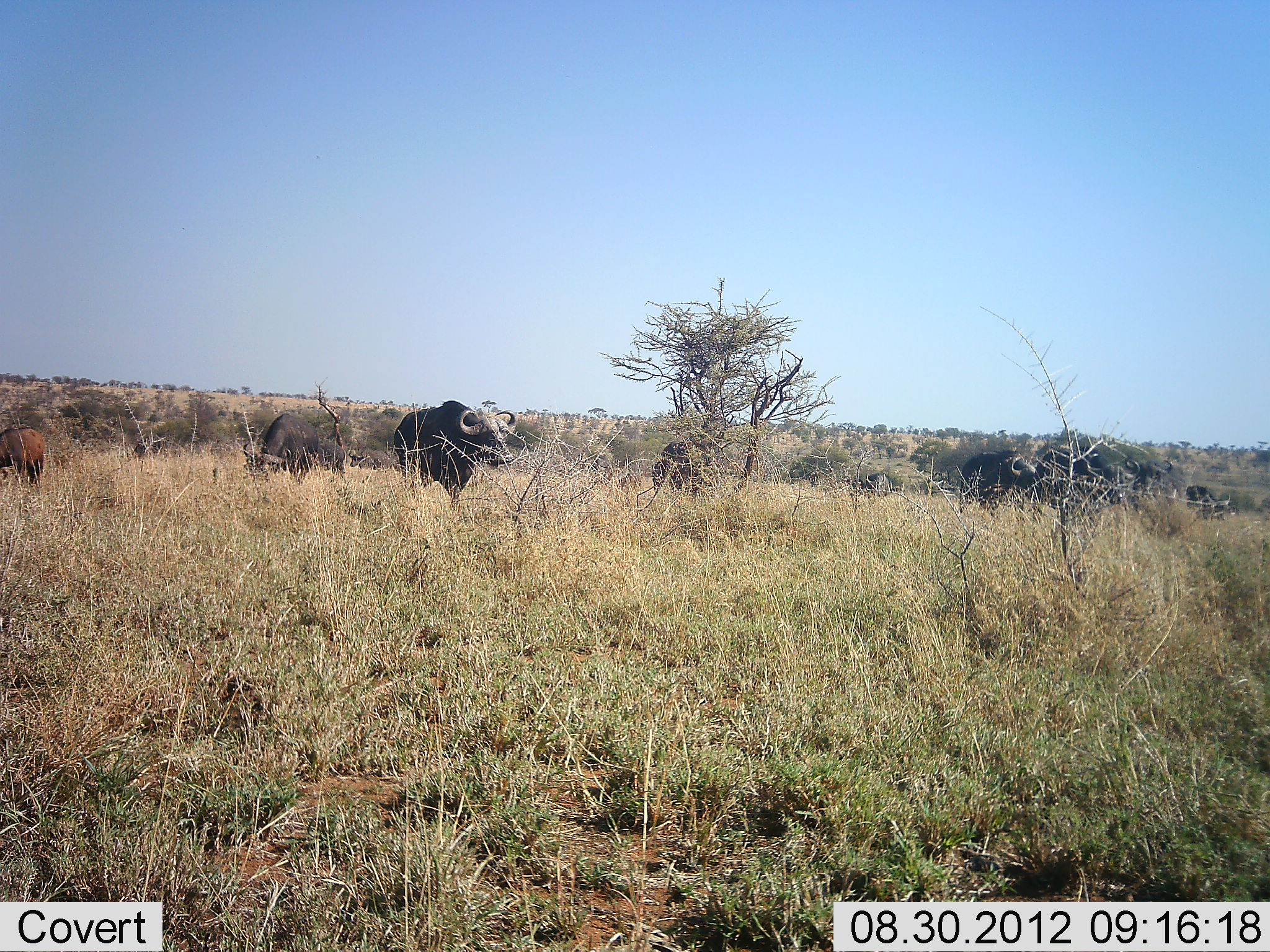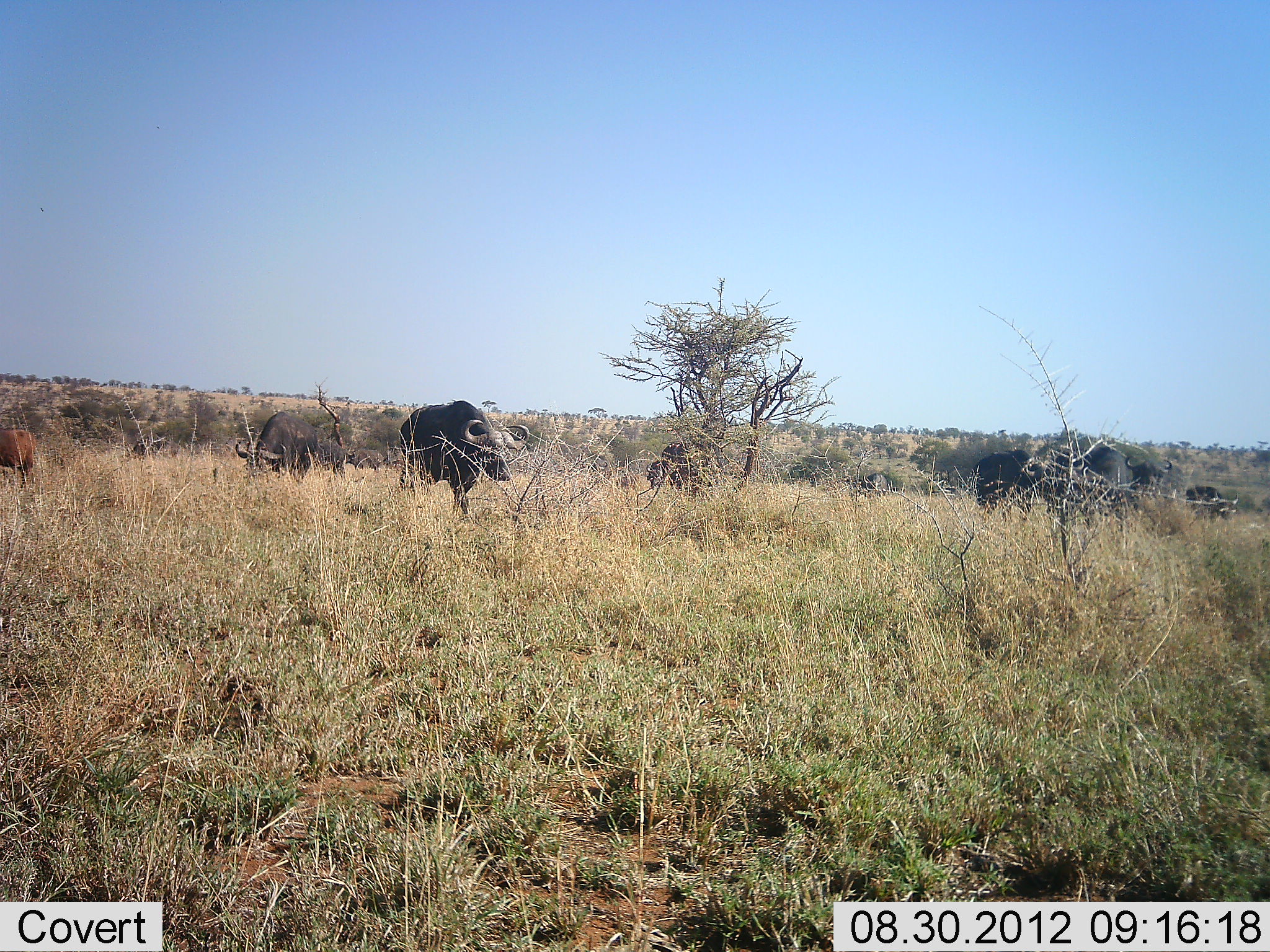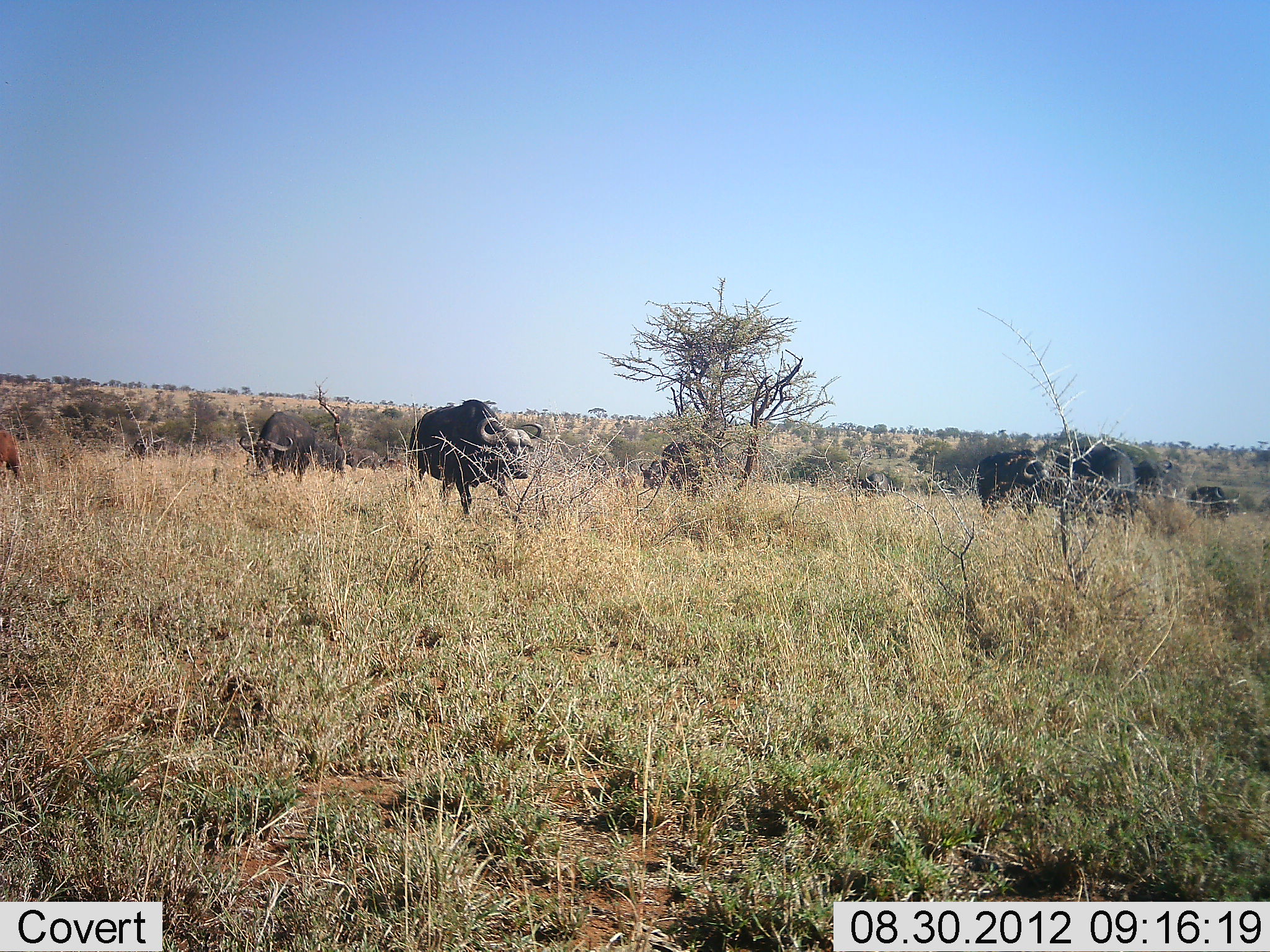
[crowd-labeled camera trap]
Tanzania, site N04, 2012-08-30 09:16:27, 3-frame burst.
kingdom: Animalia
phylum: Chordata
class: Mammalia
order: Artiodactyla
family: Bovidae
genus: Syncerus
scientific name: Syncerus caffer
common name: cape buffalo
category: buffalo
Buffalo (cape buffalo) (Syncerus caffer), count 6. Behavior (volunteer vote fractions): standing 54%, resting 0%, moving 46%, interacting 0%. Young present (vote fraction): 8%. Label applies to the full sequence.